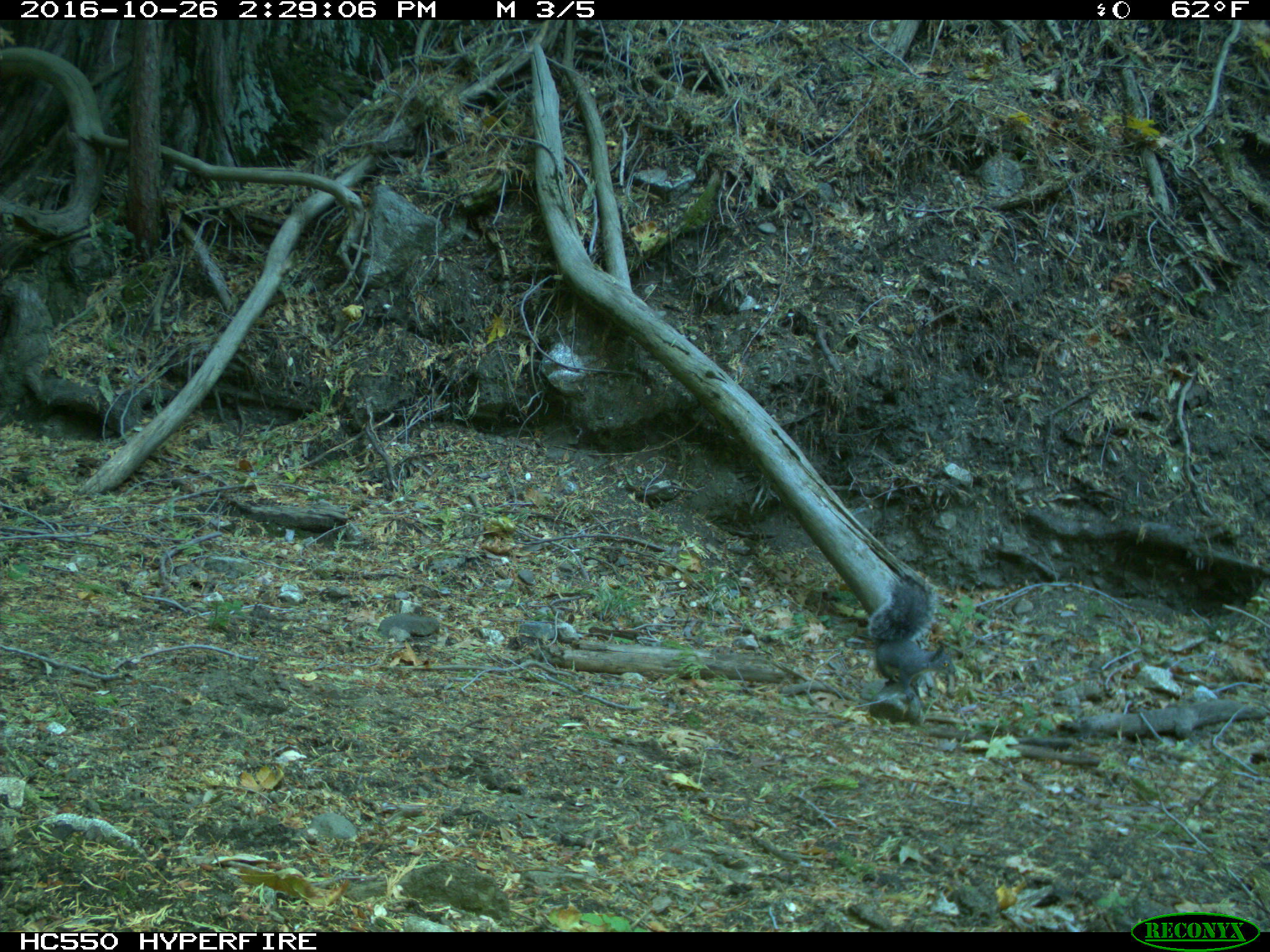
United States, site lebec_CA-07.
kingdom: Animalia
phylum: Chordata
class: Mammalia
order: Rodentia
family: Sciuridae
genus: Sciurus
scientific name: Sciurus carolinensis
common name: eastern gray squirrel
Sciurus carolinensis (eastern gray squirrel).